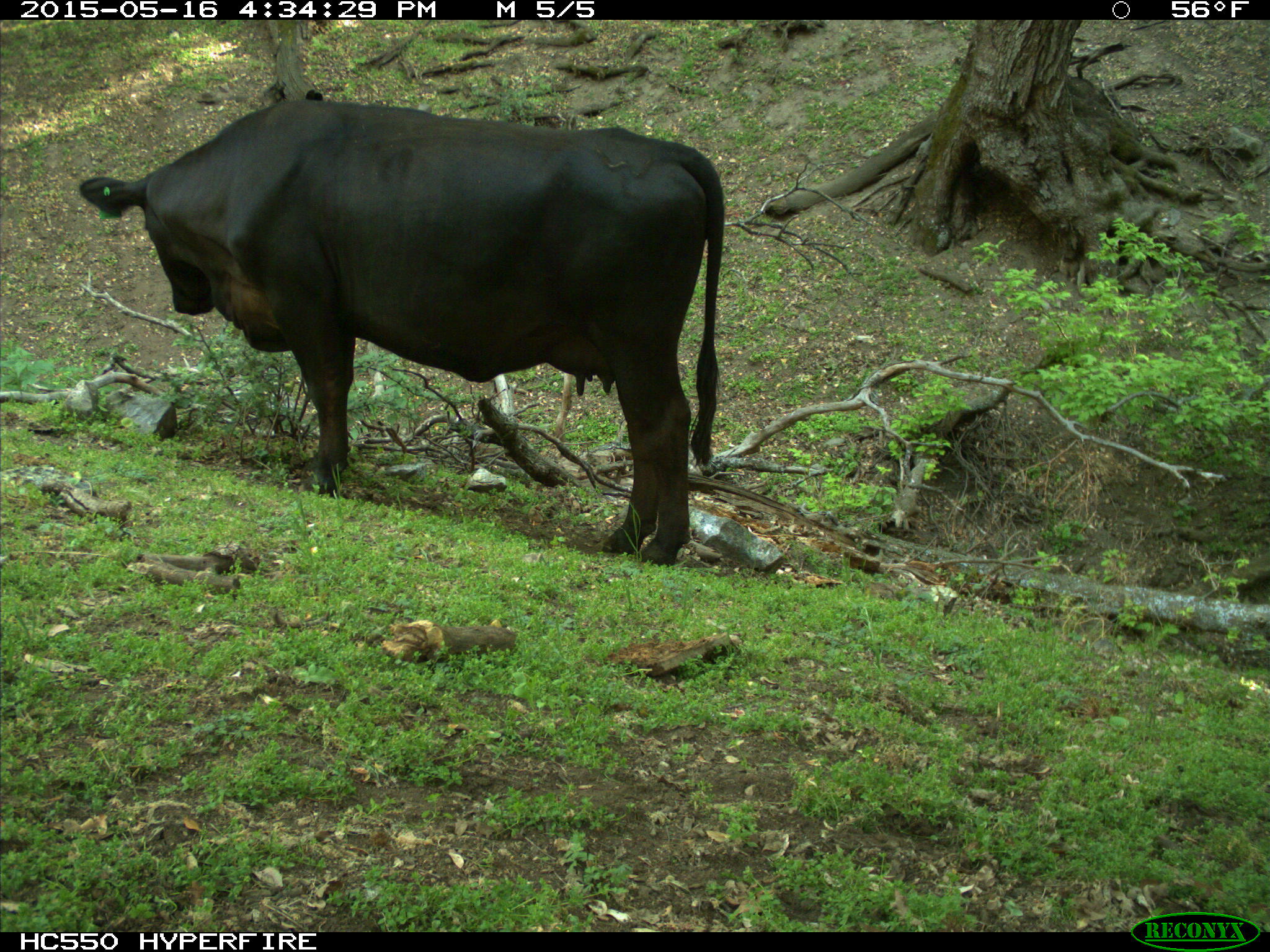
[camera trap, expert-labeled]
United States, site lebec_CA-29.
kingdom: Animalia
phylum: Chordata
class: Mammalia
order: Artiodactyla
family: Bovidae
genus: Bos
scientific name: Bos taurus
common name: domestic cow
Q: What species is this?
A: Bos taurus (domestic cow).